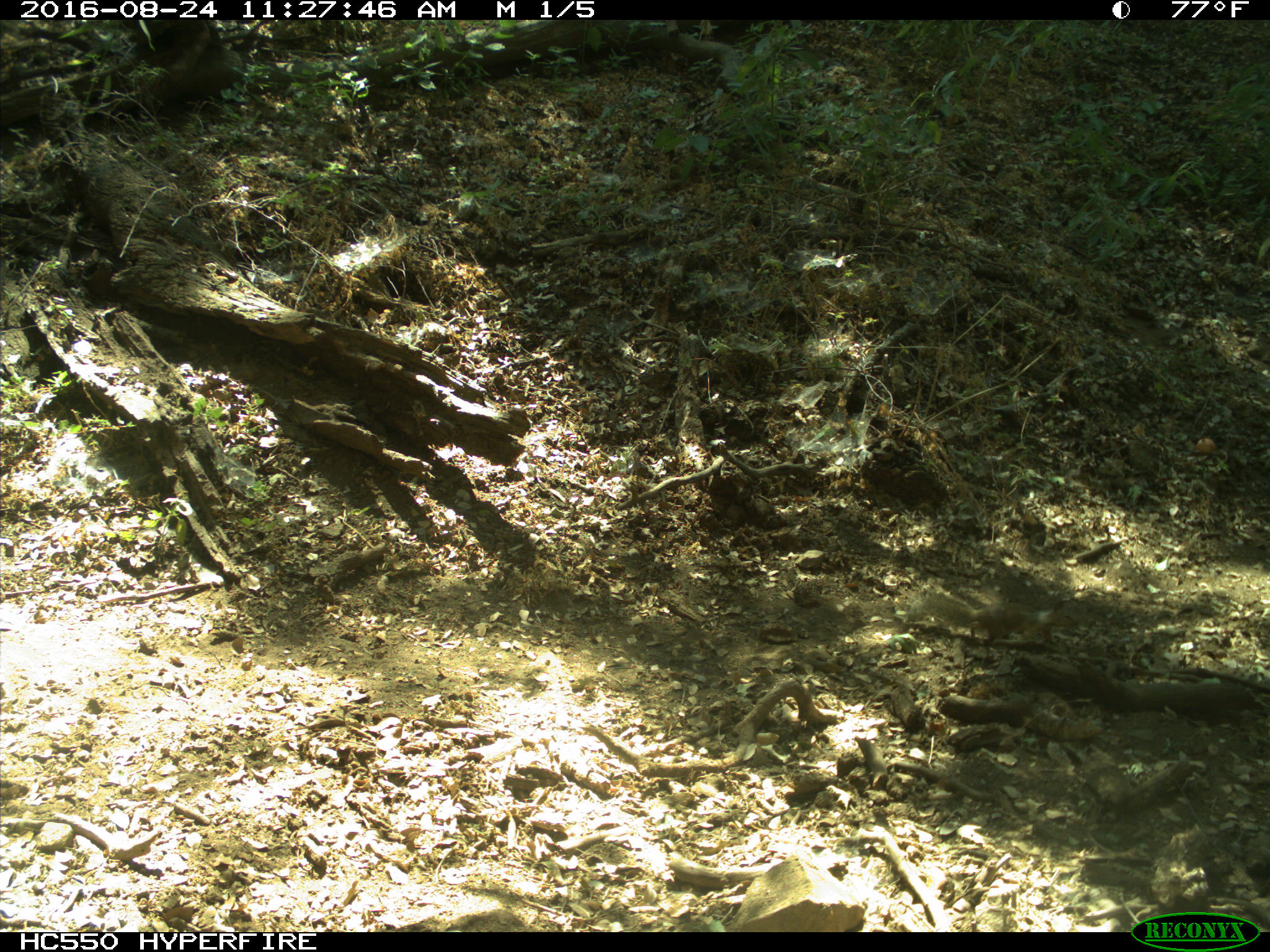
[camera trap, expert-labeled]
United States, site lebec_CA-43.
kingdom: Animalia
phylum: Chordata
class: Mammalia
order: Rodentia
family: Sciuridae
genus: Otospermophilus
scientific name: Otospermophilus beecheyi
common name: california ground squirrel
Otospermophilus beecheyi (california ground squirrel).